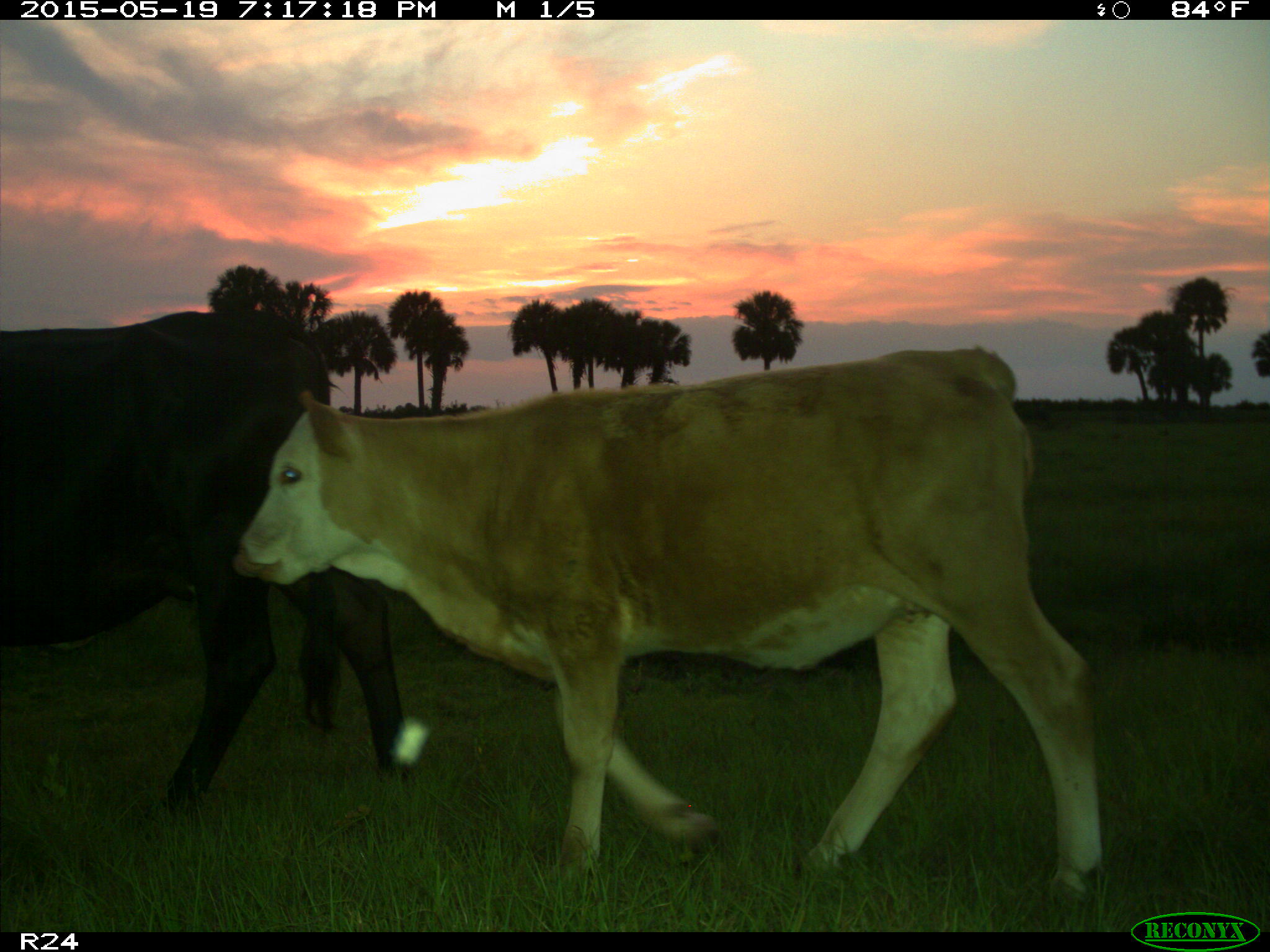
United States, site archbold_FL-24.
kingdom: Animalia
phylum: Chordata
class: Mammalia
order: Artiodactyla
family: Bovidae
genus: Bos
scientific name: Bos taurus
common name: domestic cow